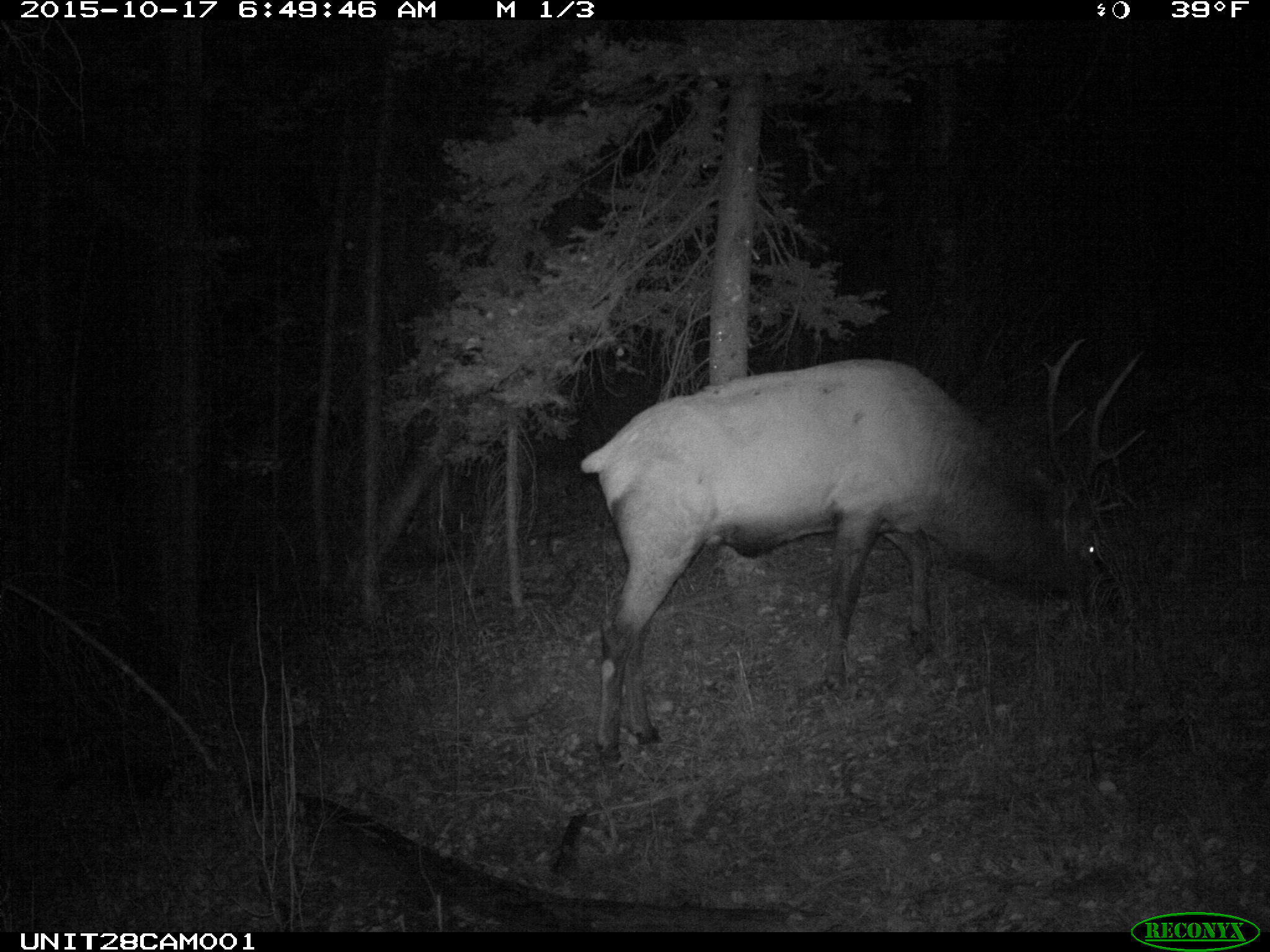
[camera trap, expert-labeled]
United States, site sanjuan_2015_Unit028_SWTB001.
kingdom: Animalia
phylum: Chordata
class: Mammalia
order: Artiodactyla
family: Cervidae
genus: Cervus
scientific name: Cervus elaphus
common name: red deer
Cervus elaphus (red deer).